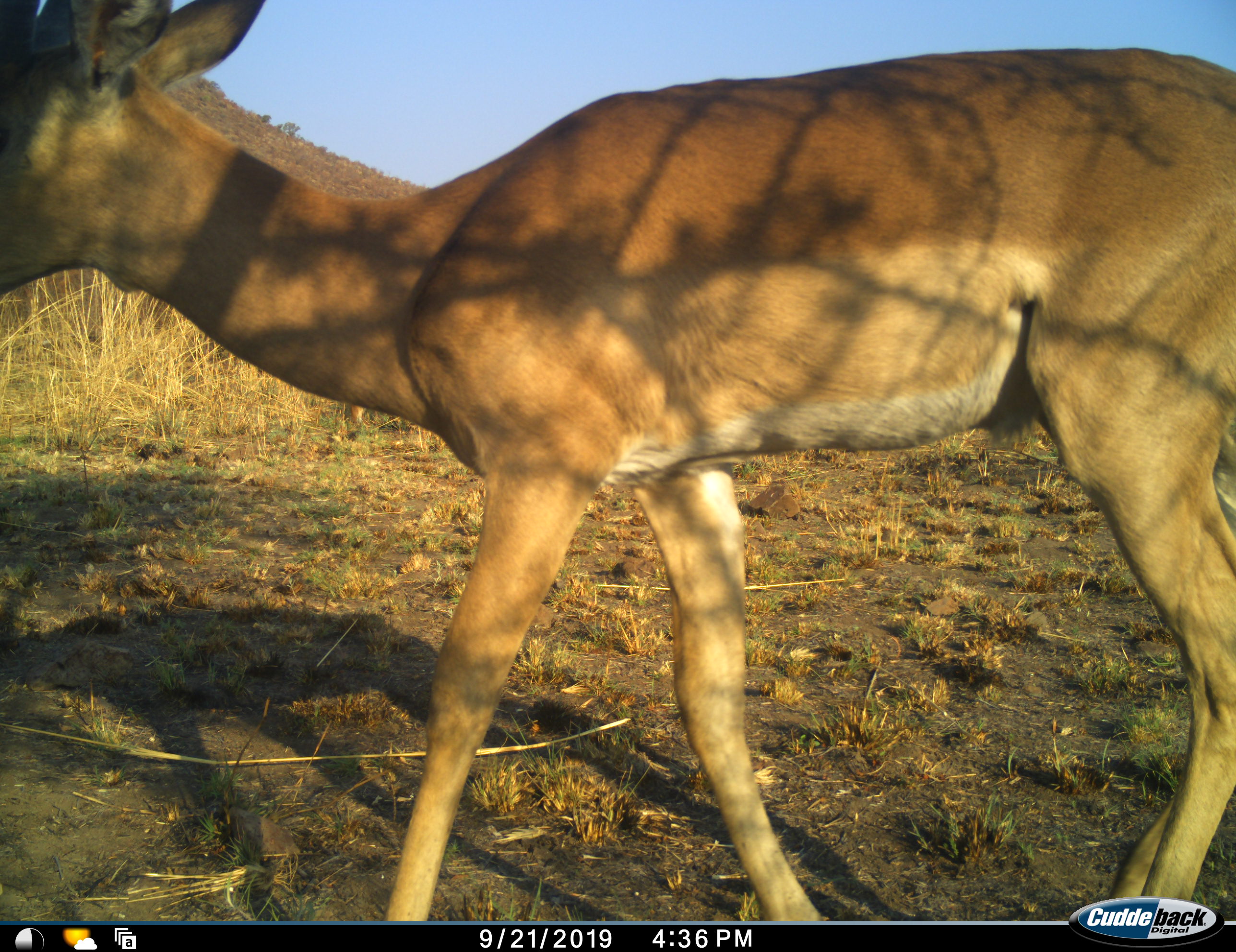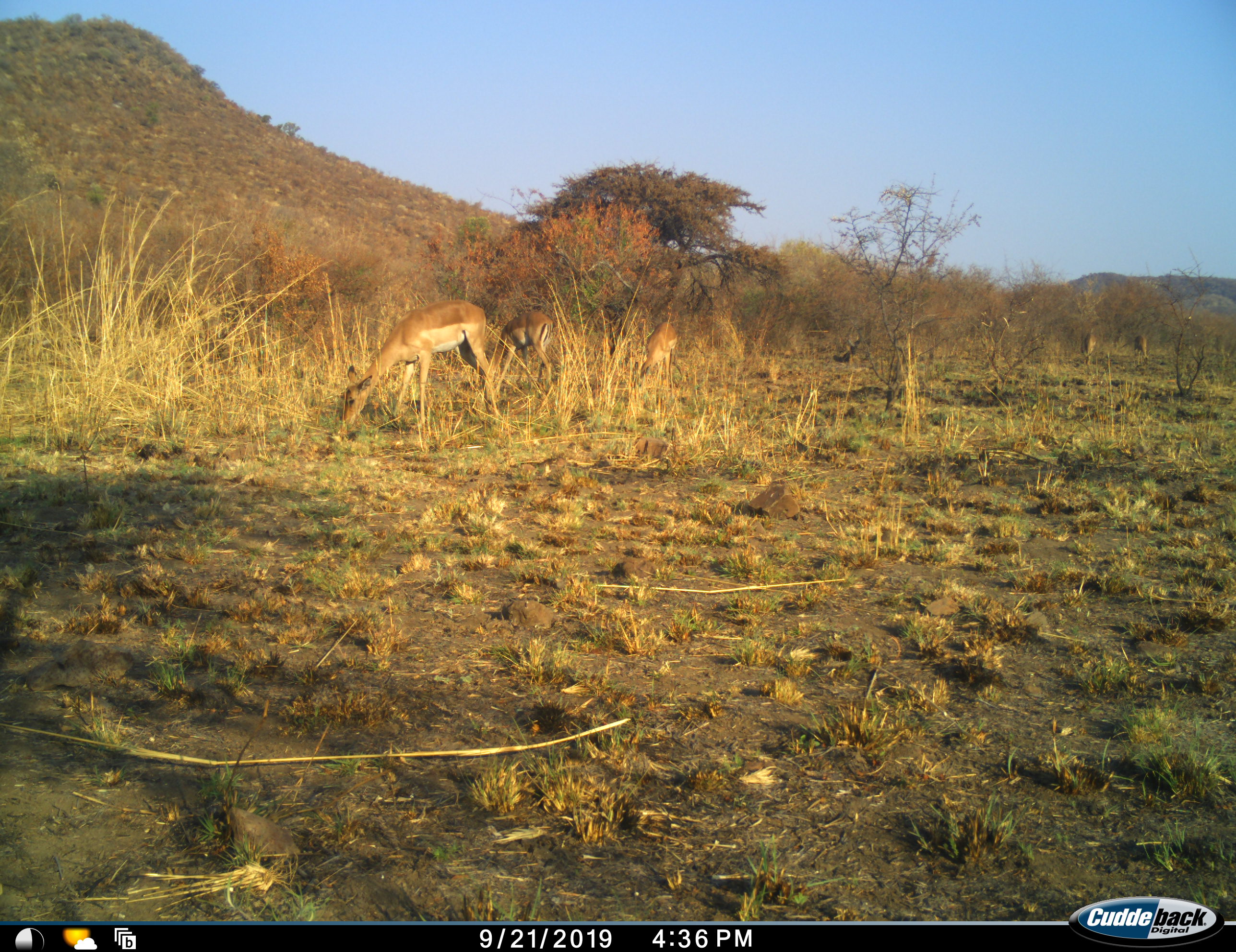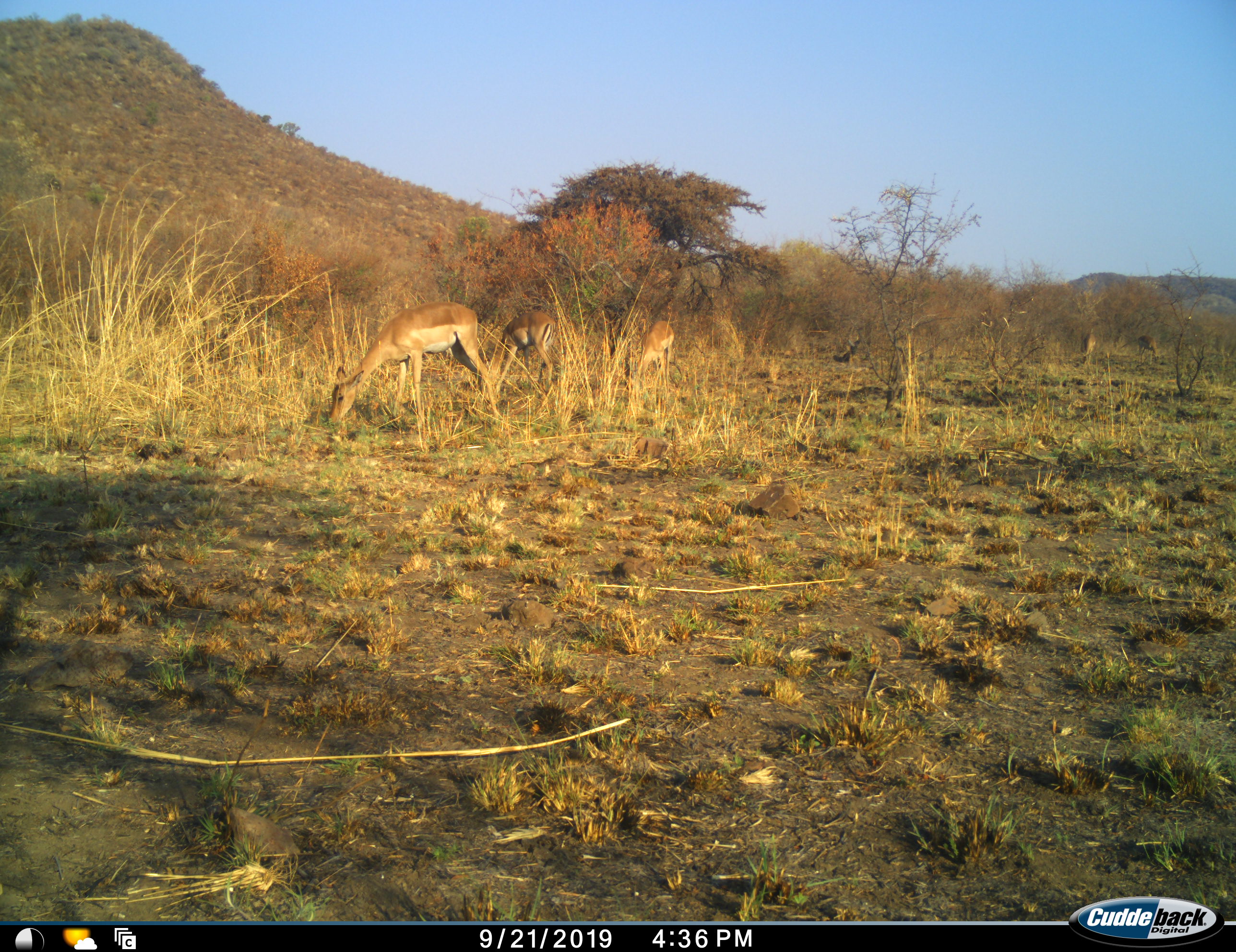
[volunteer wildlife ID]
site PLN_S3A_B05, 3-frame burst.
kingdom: Animalia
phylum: Chordata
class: Mammalia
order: Artiodactyla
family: Bovidae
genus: Aepyceros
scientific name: Aepyceros melampus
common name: impala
Impala (Aepyceros melampus), count 6. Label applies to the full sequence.